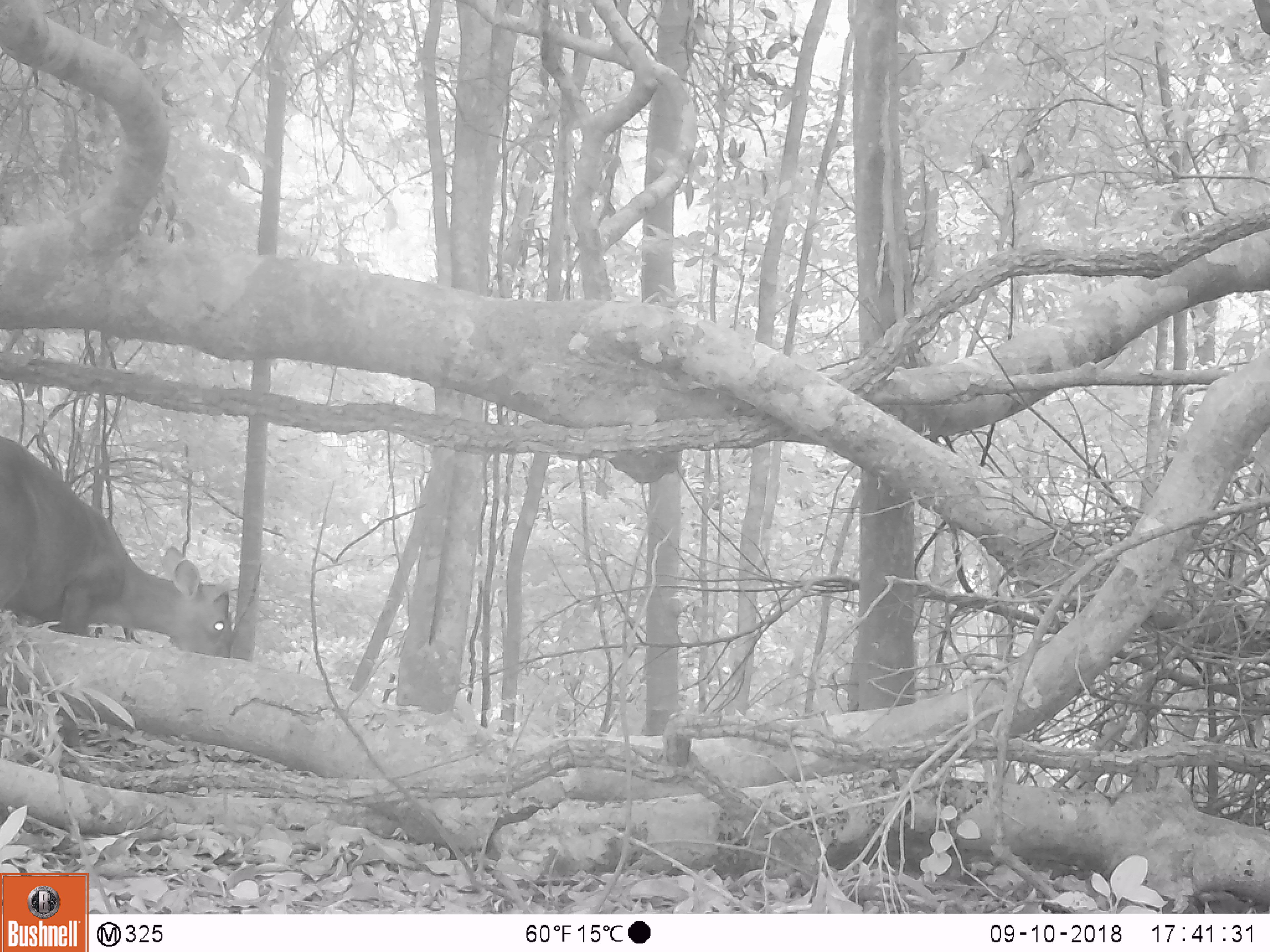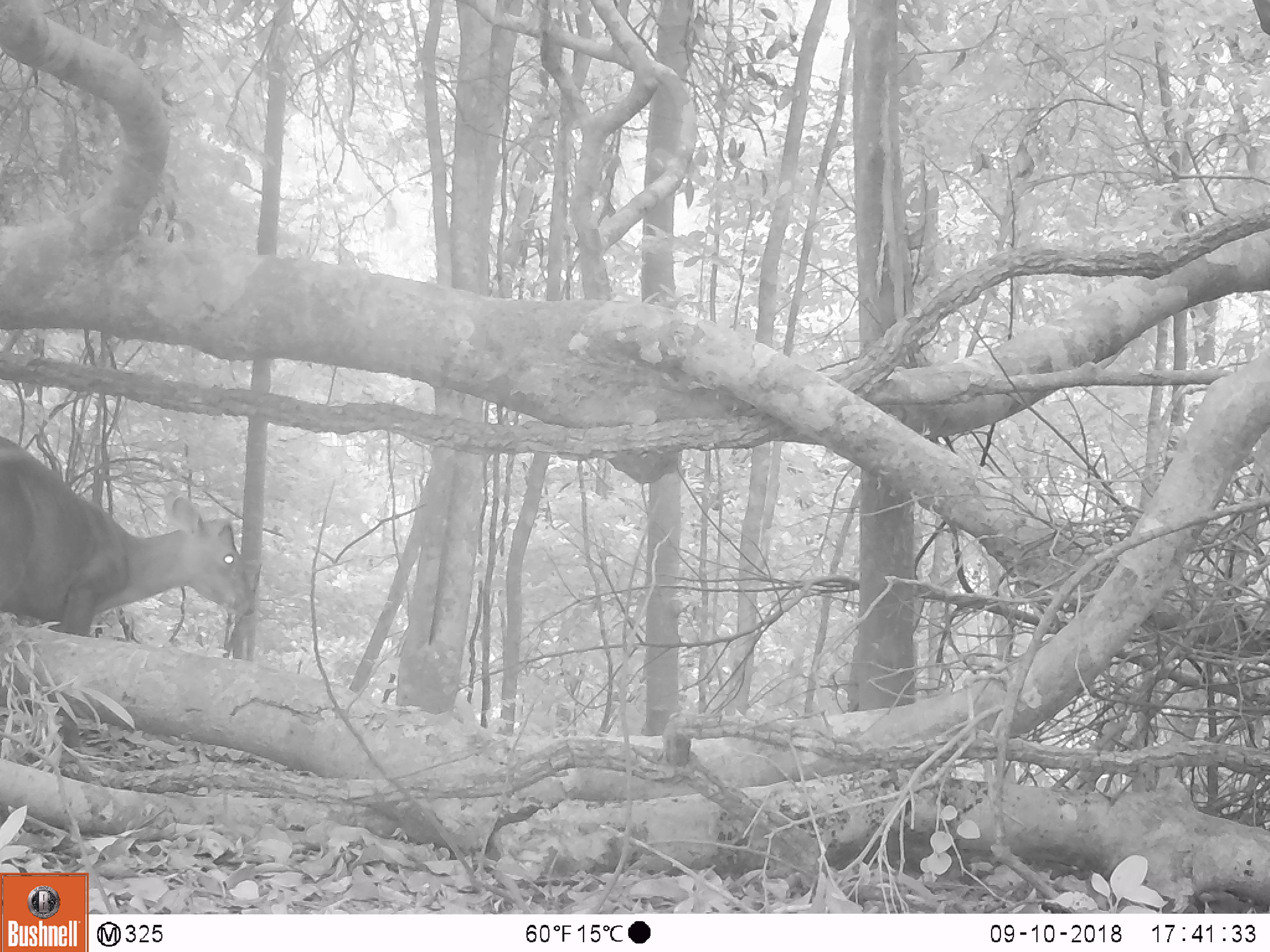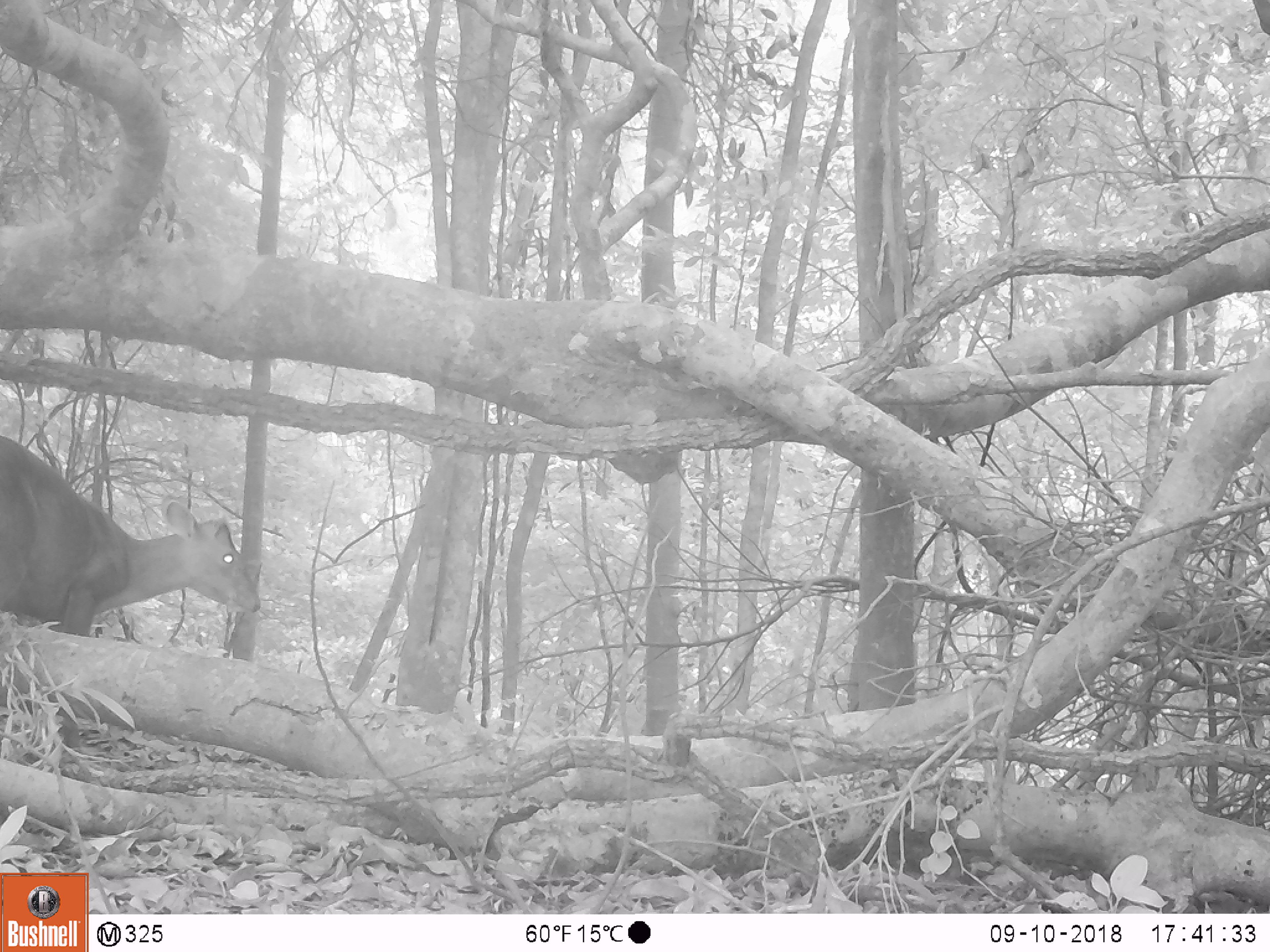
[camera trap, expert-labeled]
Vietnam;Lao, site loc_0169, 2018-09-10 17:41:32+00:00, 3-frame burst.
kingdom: Animalia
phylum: Chordata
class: Mammalia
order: Artiodactyla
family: Cervidae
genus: Muntiacus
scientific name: Muntiacus rooseveltorum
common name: roosevelt's muntjac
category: roosevelts muntjac group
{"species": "roosevelts muntjac group (roosevelt's muntjac) (Muntiacus rooseveltorum)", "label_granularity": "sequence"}